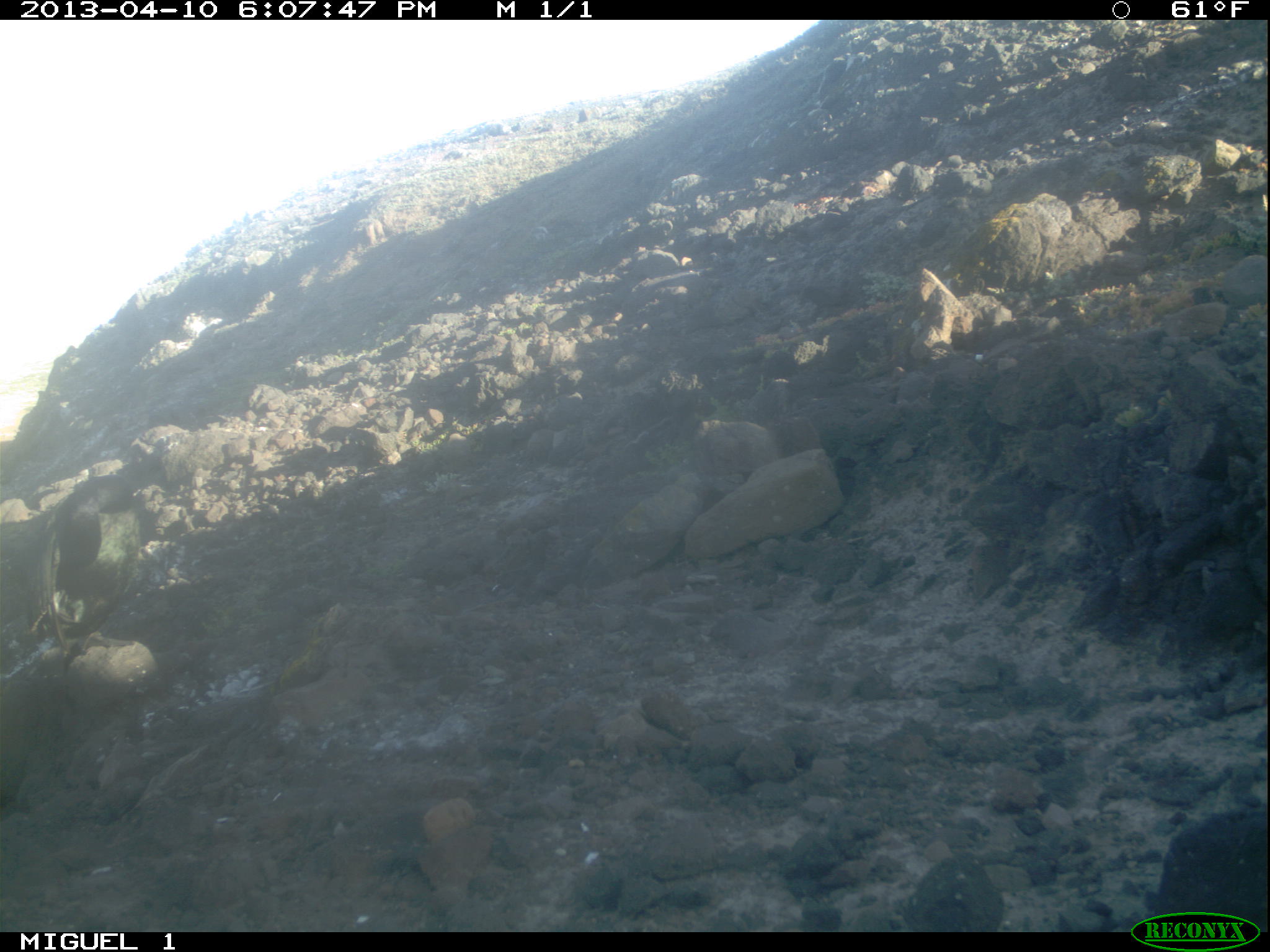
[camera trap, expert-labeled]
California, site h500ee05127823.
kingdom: Animalia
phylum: Chordata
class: Aves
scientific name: Aves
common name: bird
Bird (Aves).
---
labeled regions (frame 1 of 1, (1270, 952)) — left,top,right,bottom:
bird: 25,472,142,671